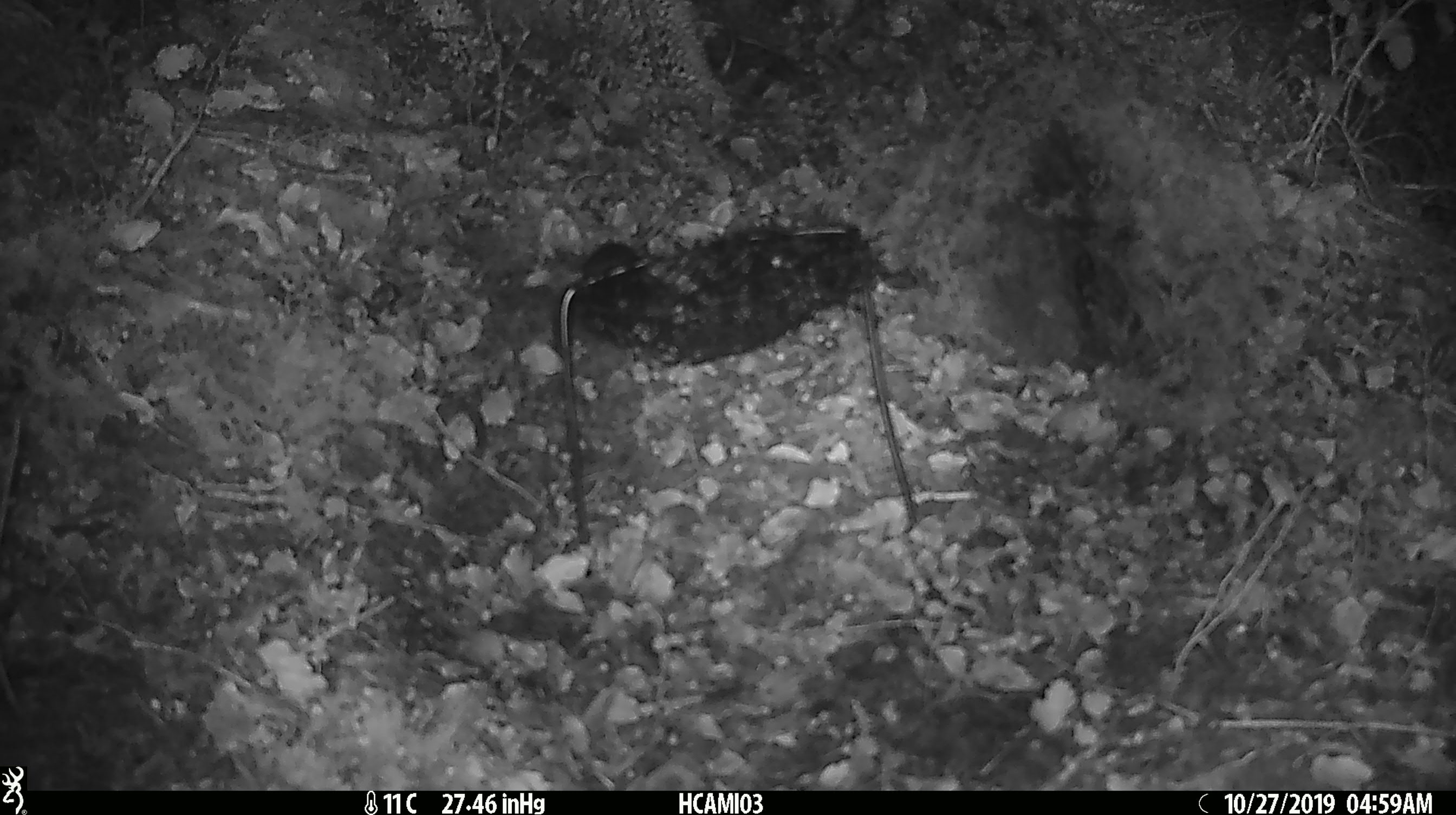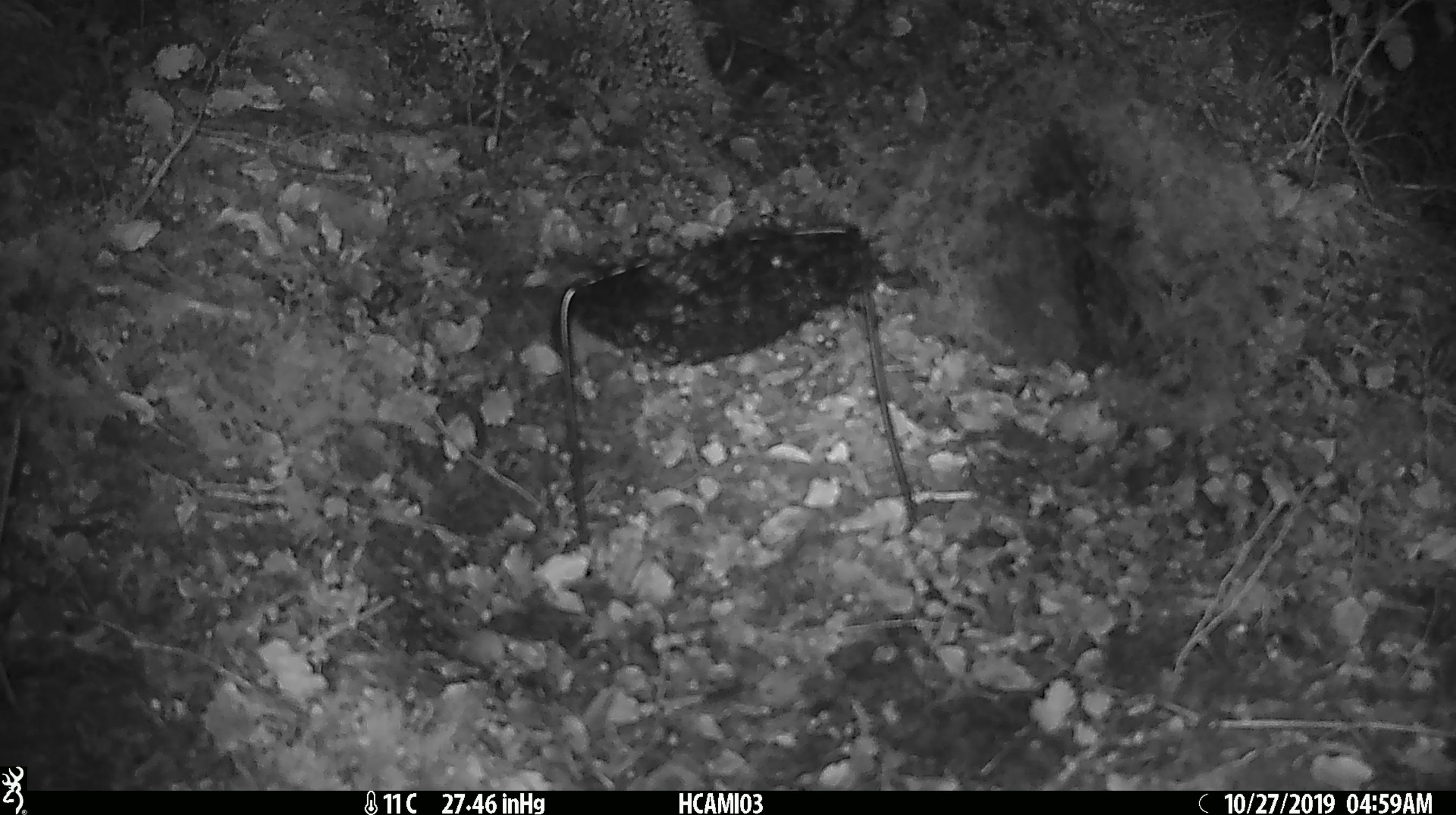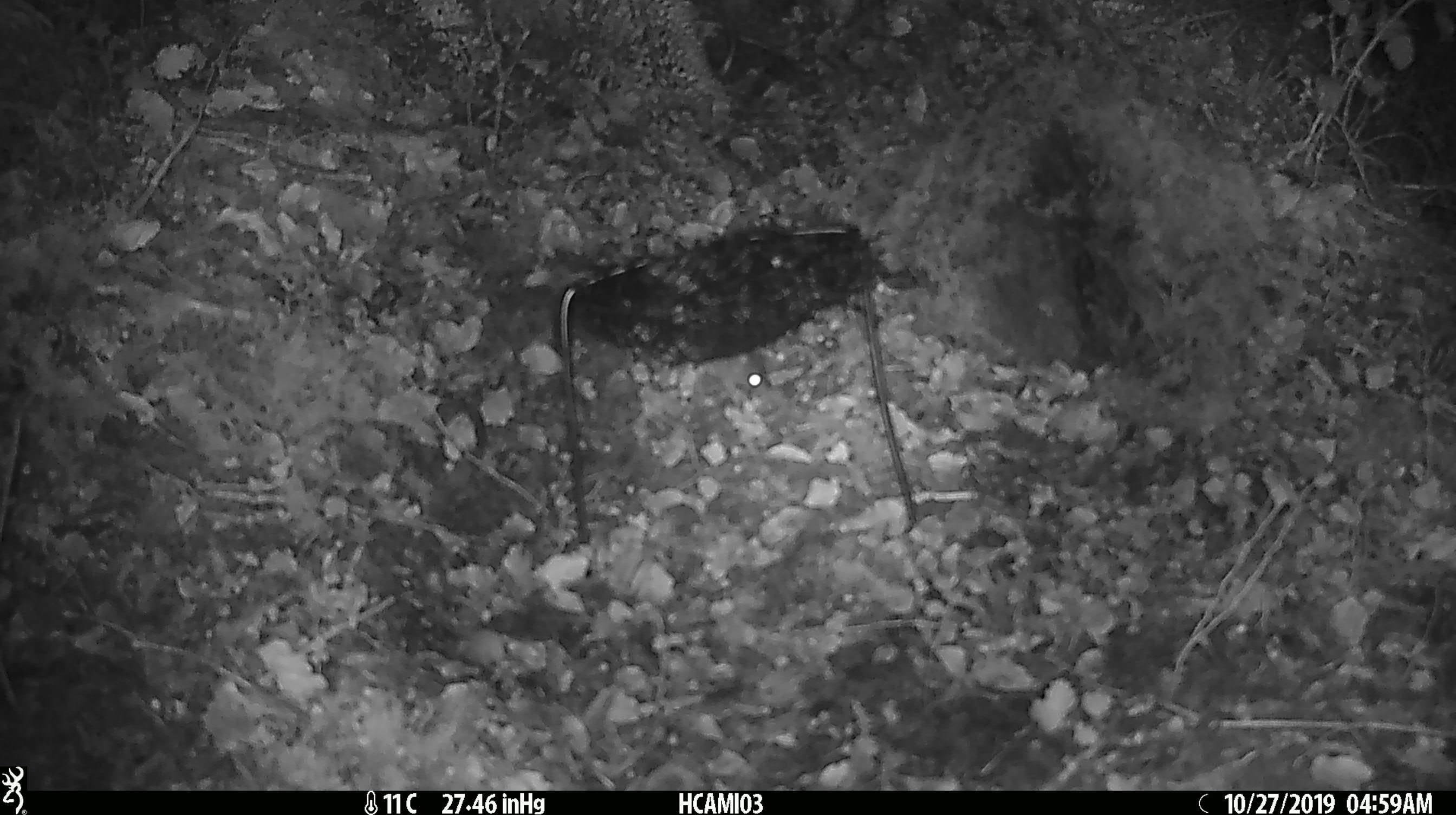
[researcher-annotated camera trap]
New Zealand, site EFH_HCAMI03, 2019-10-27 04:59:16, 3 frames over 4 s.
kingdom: Animalia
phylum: Chordata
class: Mammalia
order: Rodentia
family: Muridae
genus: Mus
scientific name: Mus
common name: mouse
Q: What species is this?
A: Mouse (Mus).